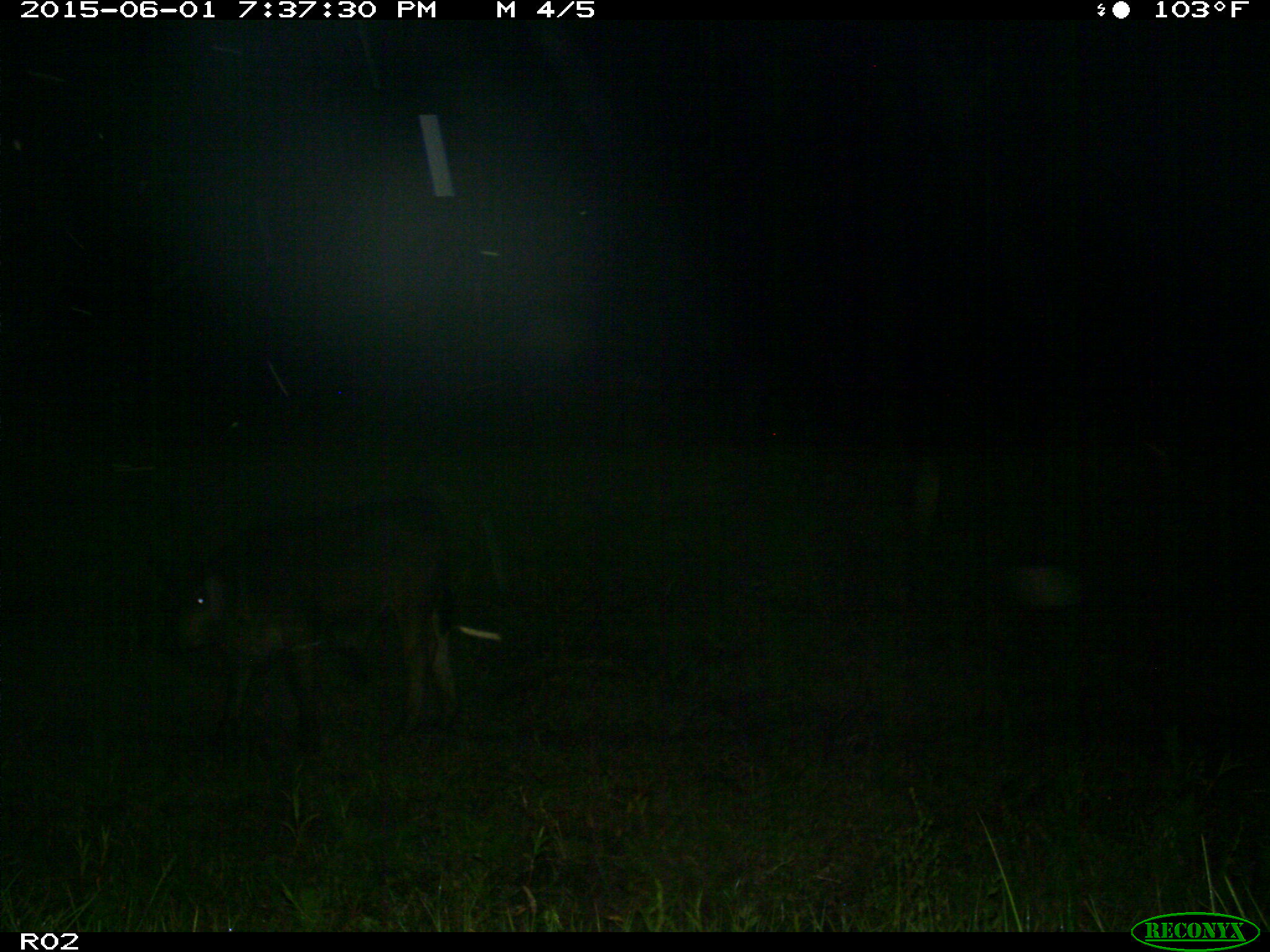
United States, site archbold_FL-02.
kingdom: Animalia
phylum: Chordata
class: Mammalia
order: Artiodactyla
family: Bovidae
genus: Bos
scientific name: Bos taurus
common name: domestic cow